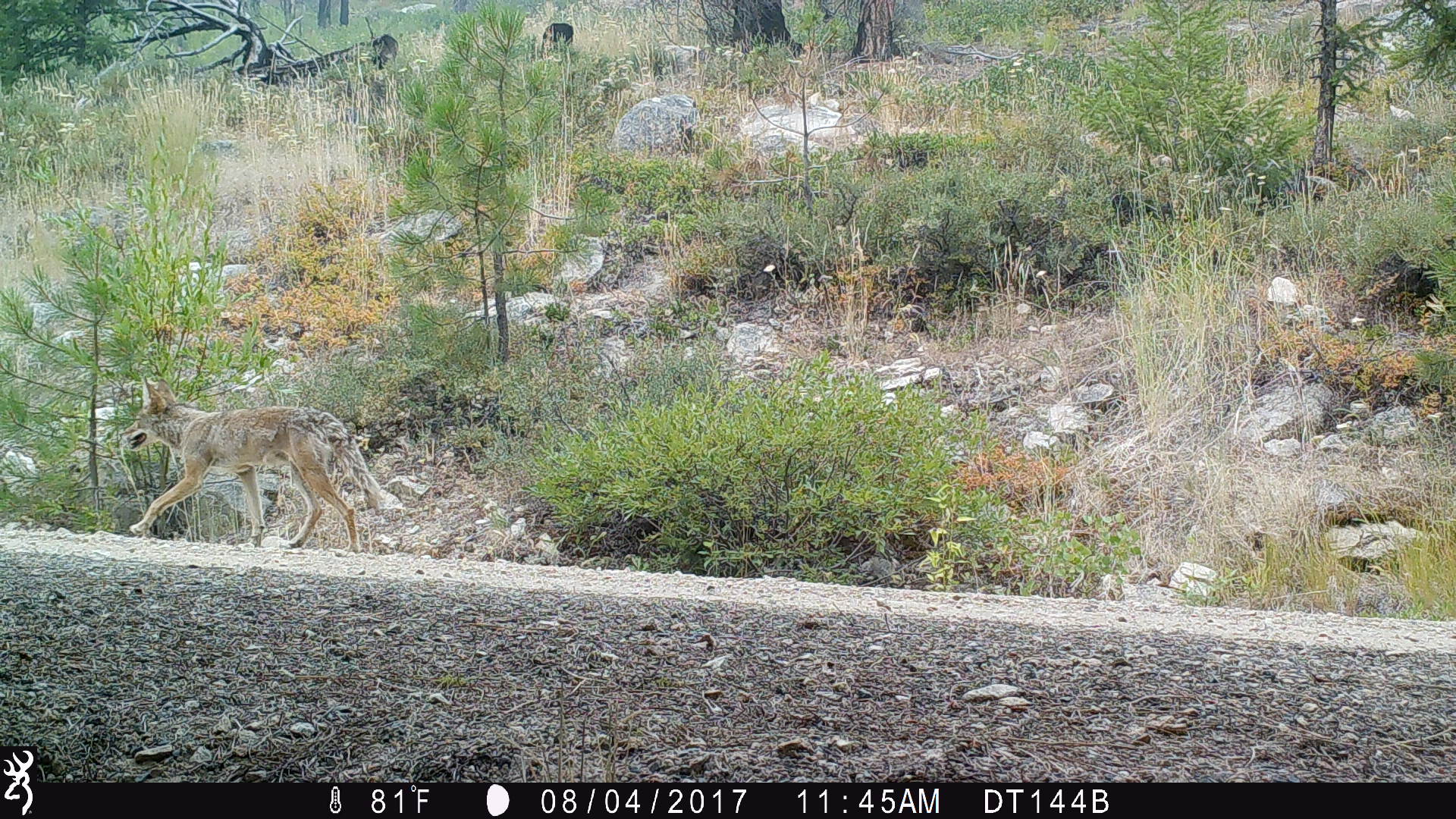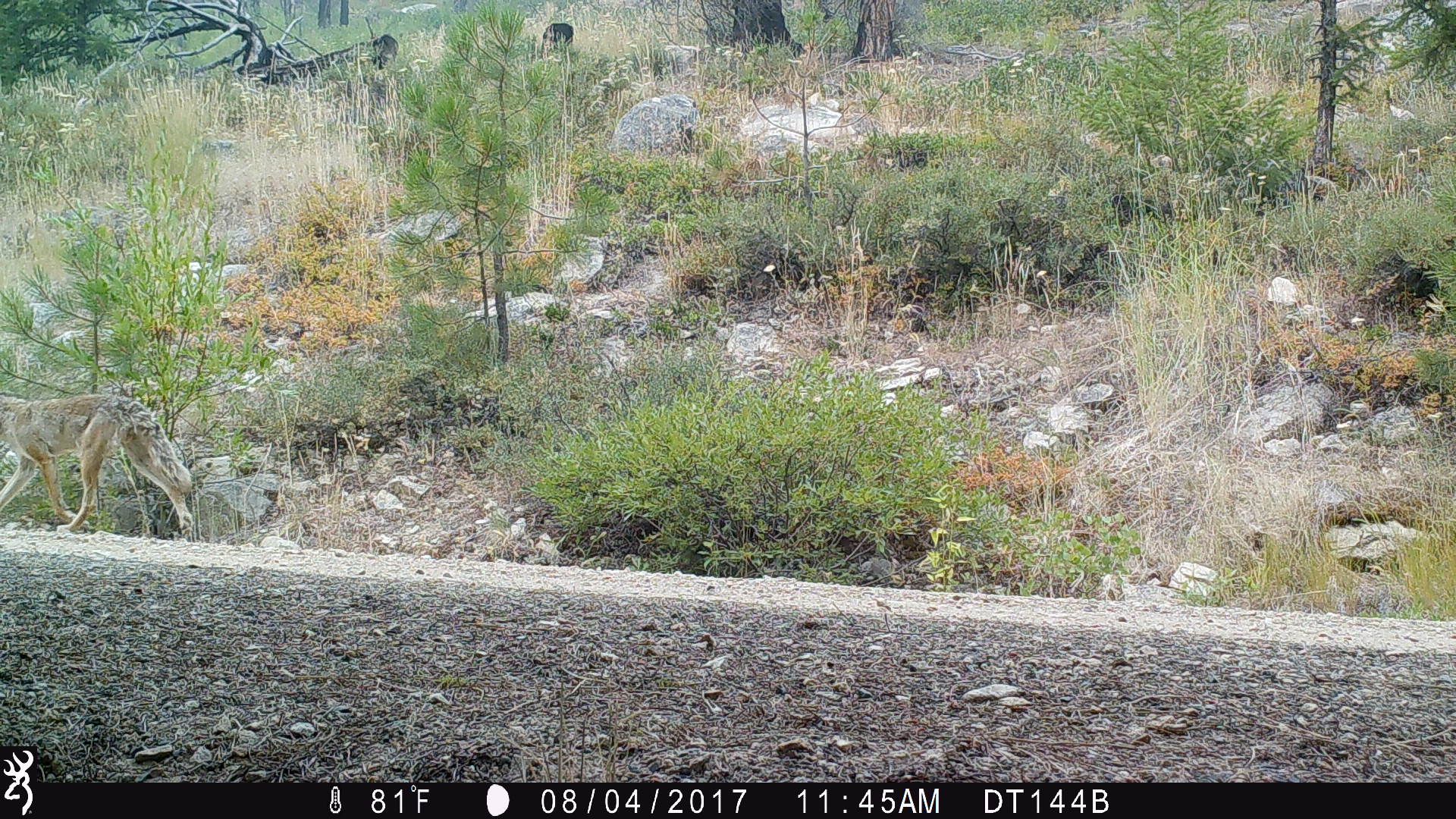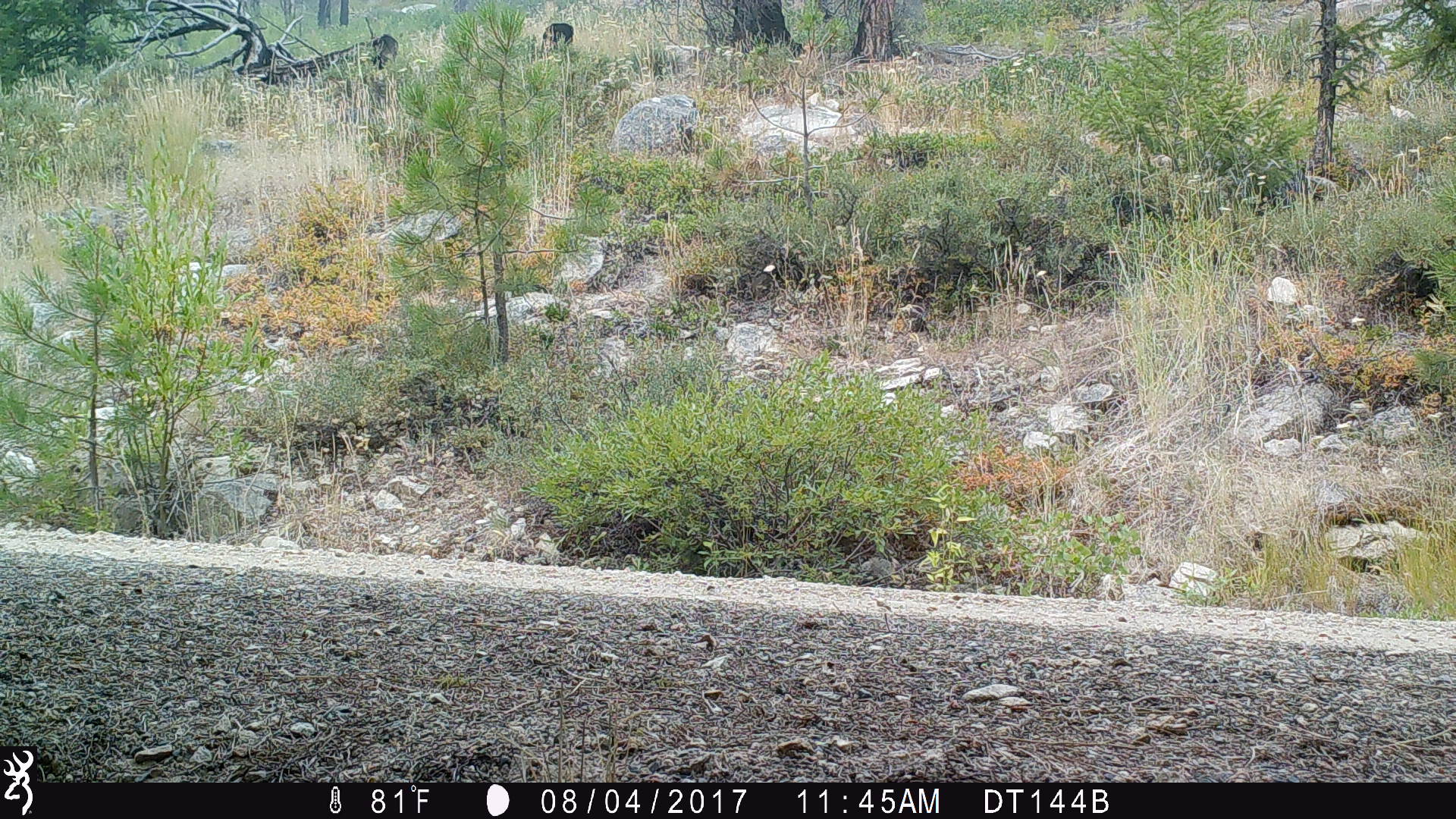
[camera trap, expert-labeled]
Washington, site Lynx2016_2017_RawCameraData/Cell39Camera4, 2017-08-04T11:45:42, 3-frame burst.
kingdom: Animalia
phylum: Chordata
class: Mammalia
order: Carnivora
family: Canidae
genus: Canis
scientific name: Canis latrans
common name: coyote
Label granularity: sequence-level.